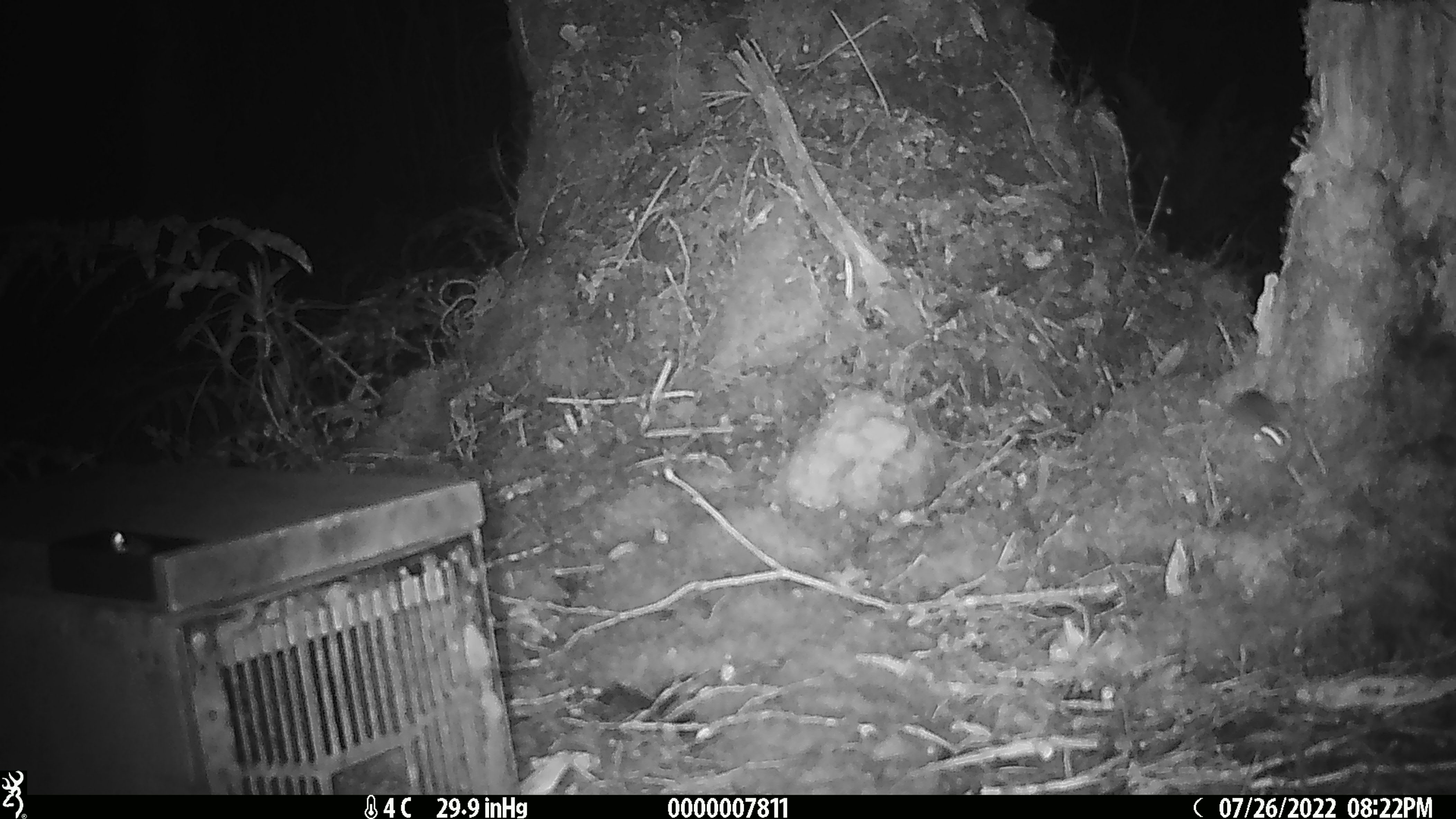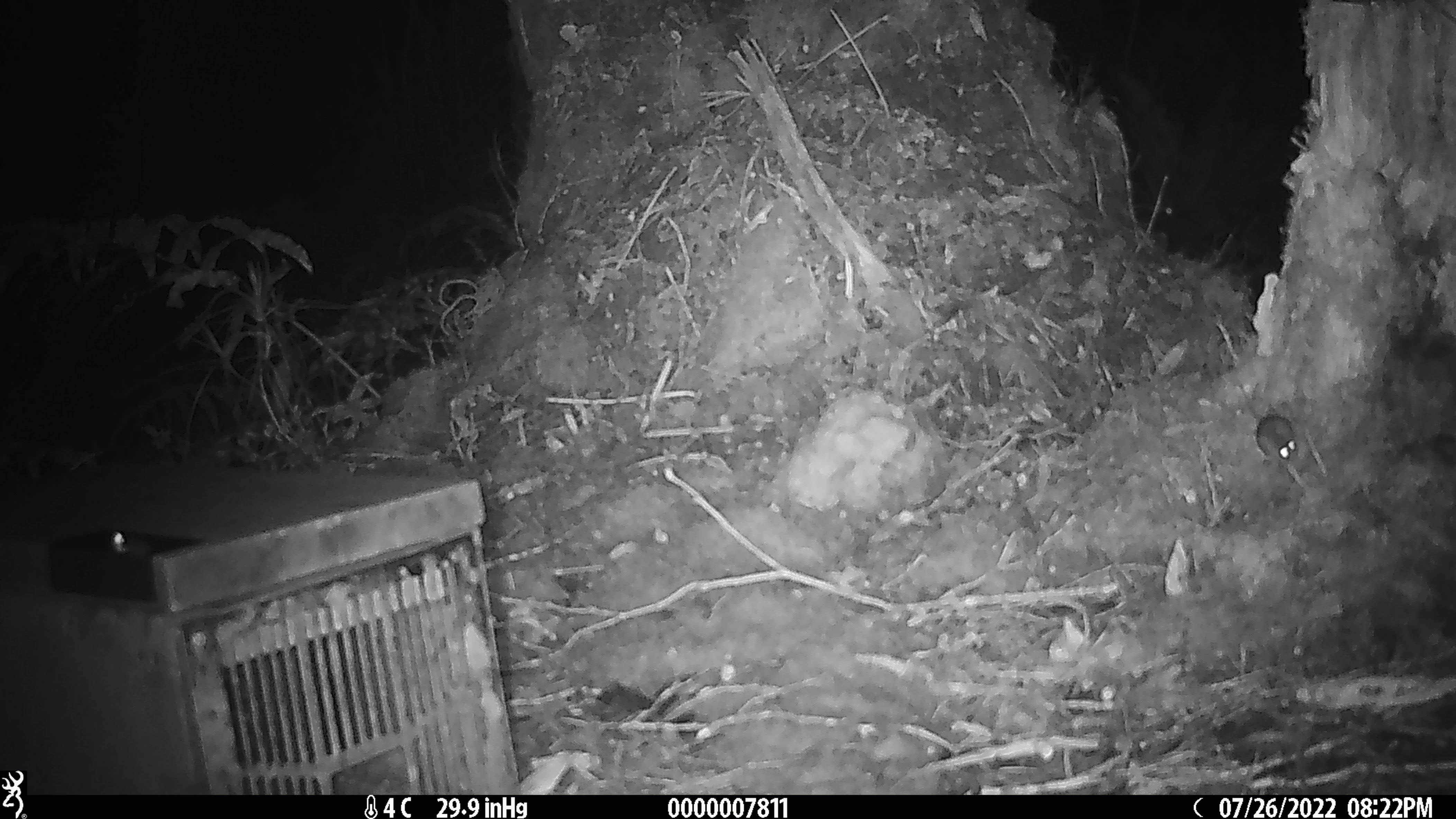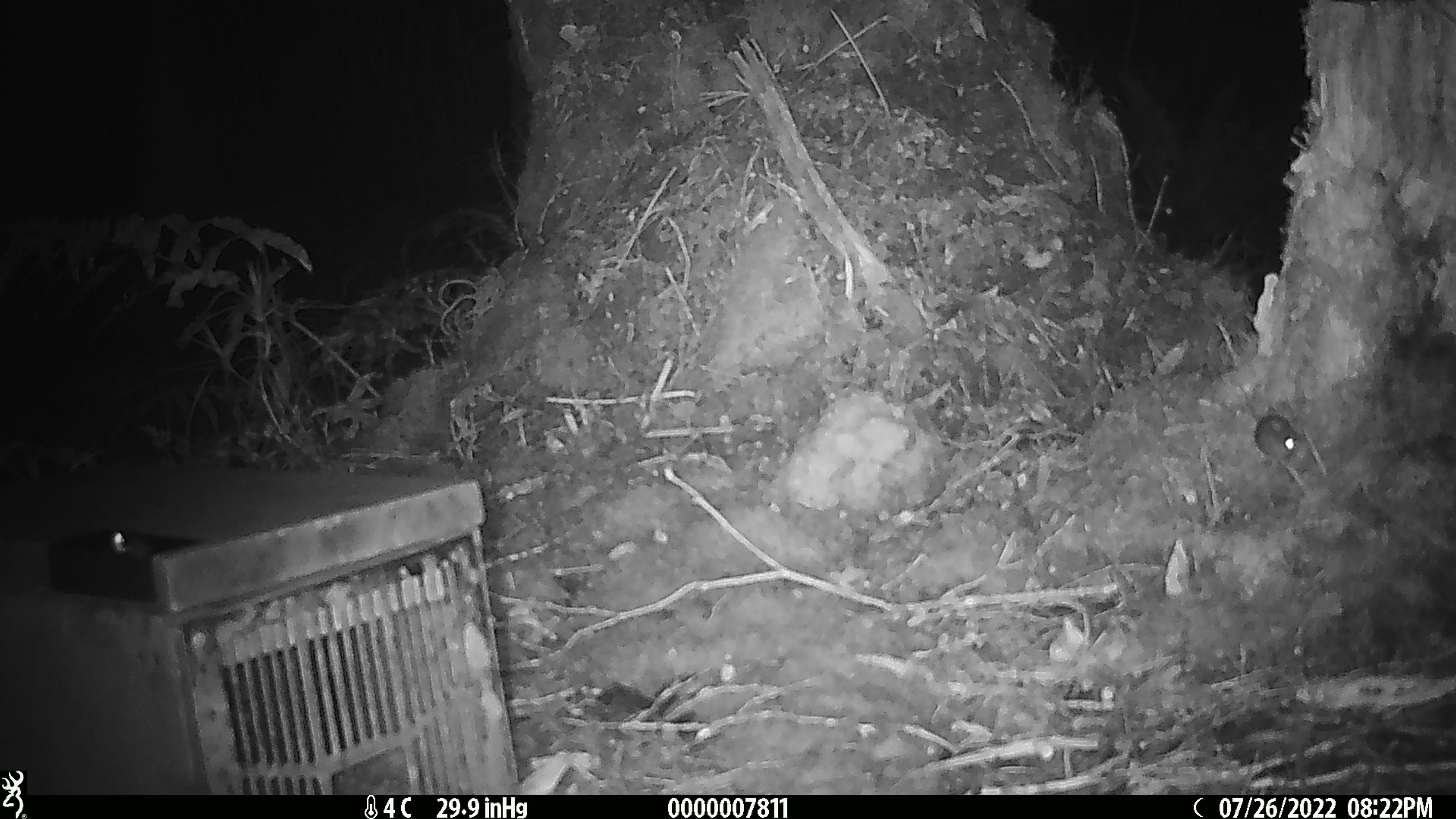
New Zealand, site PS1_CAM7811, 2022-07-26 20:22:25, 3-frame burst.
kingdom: Animalia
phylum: Chordata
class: Mammalia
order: Rodentia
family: Muridae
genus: Mus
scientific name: Mus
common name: mouse